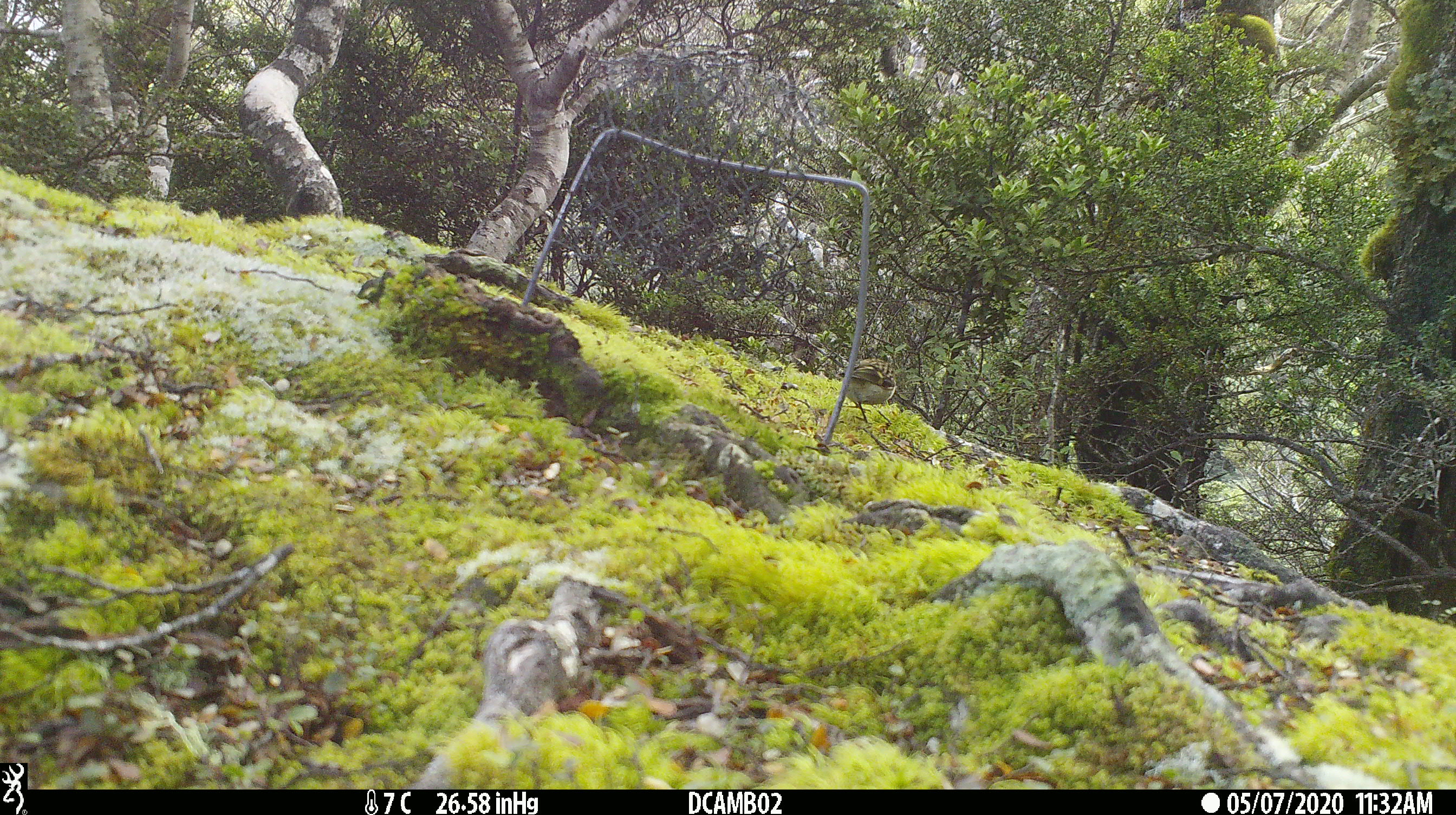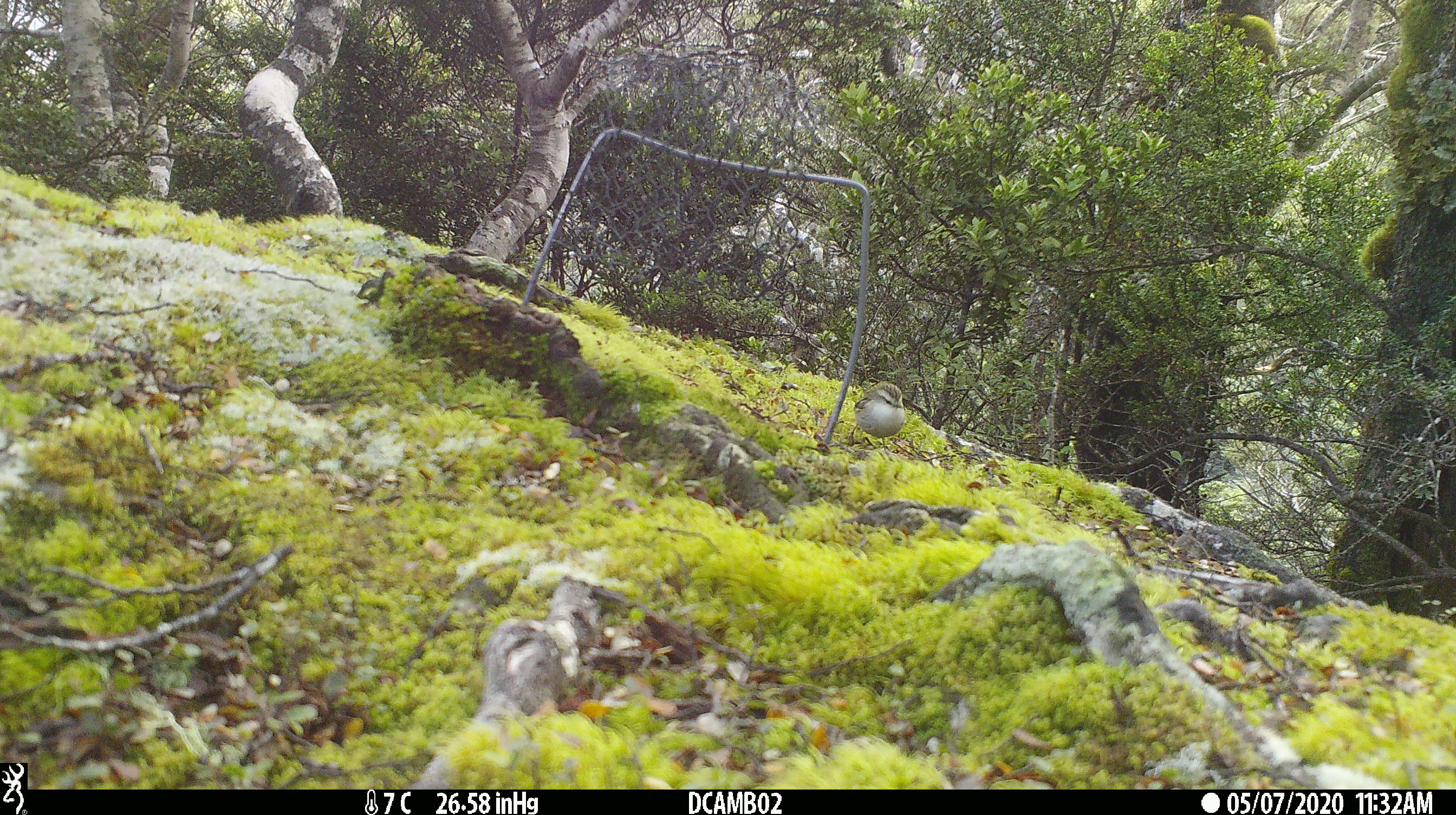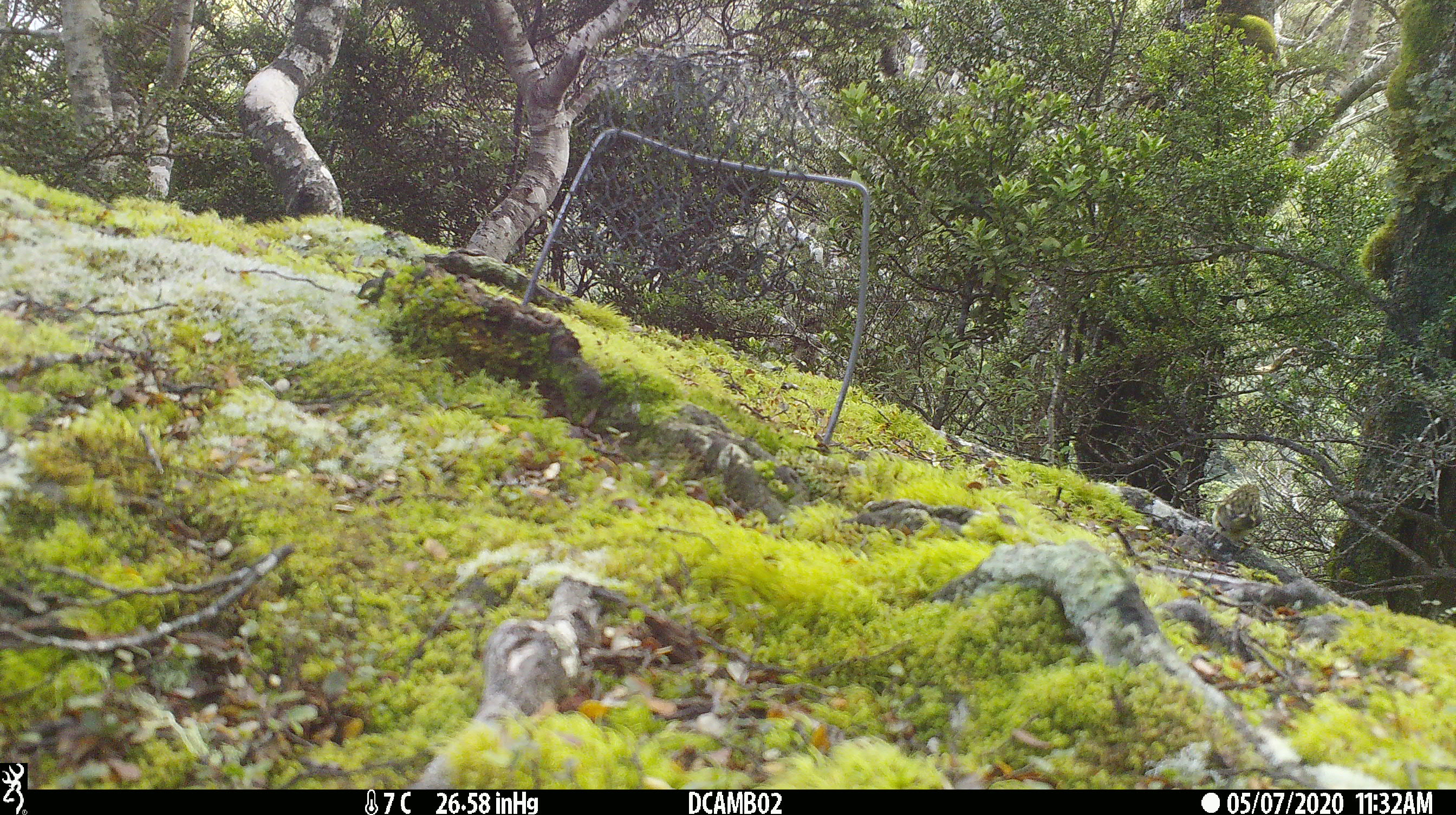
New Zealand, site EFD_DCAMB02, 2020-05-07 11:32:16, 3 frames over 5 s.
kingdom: Animalia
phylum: Chordata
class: Aves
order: Passeriformes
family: Acanthisittidae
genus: Acanthisitta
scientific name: Acanthisitta chloris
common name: rifleman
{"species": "rifleman (Acanthisitta chloris)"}